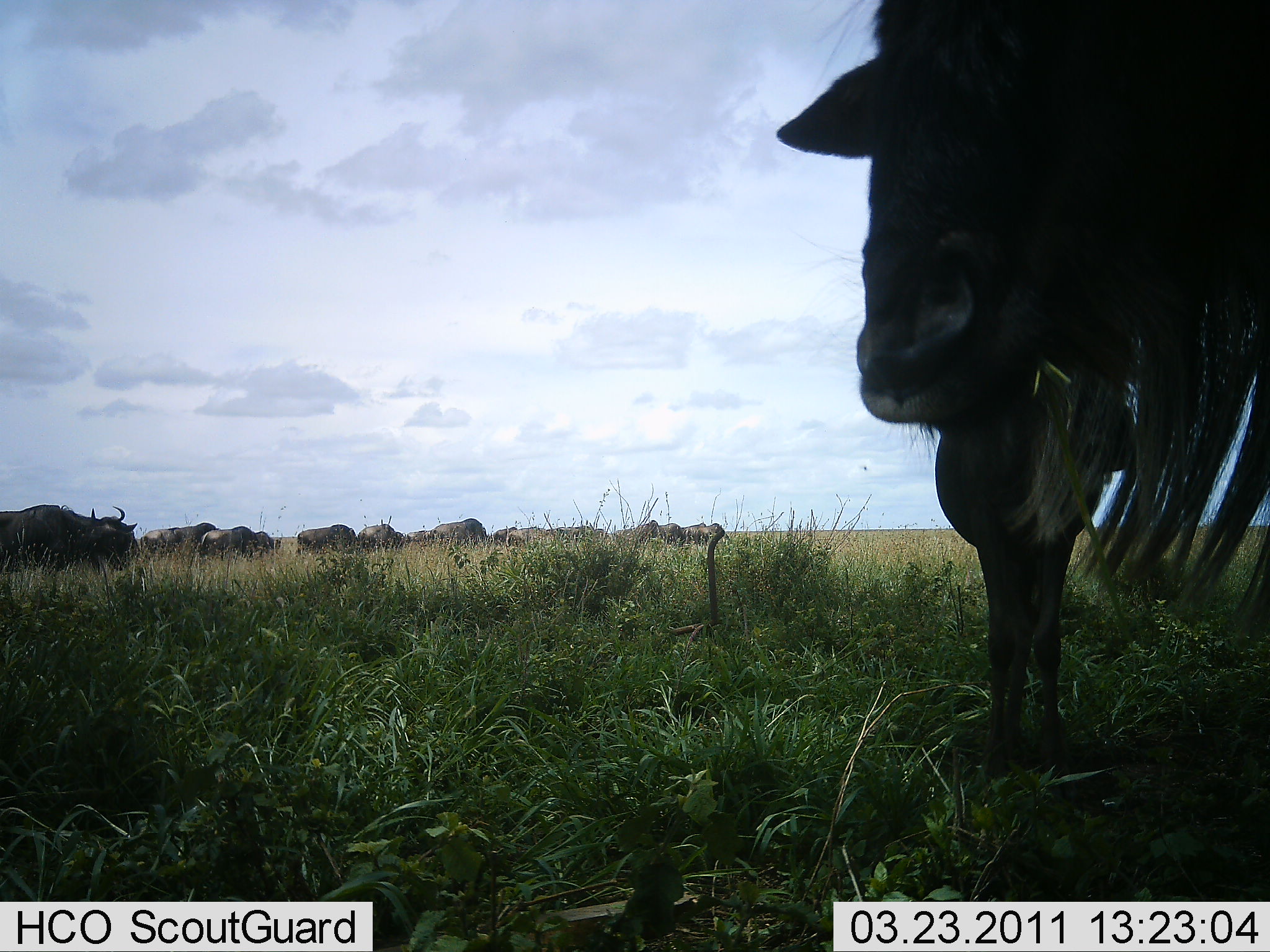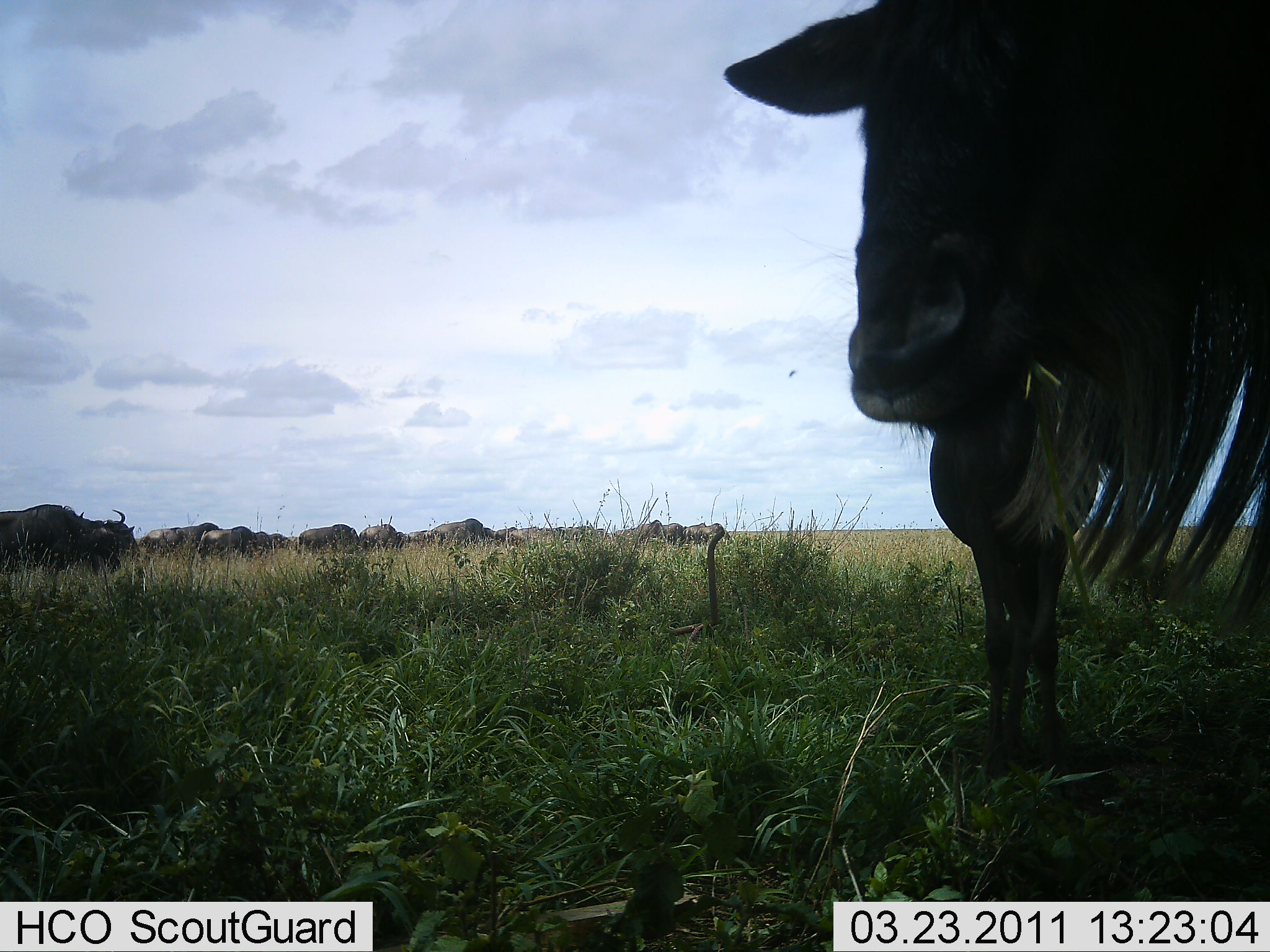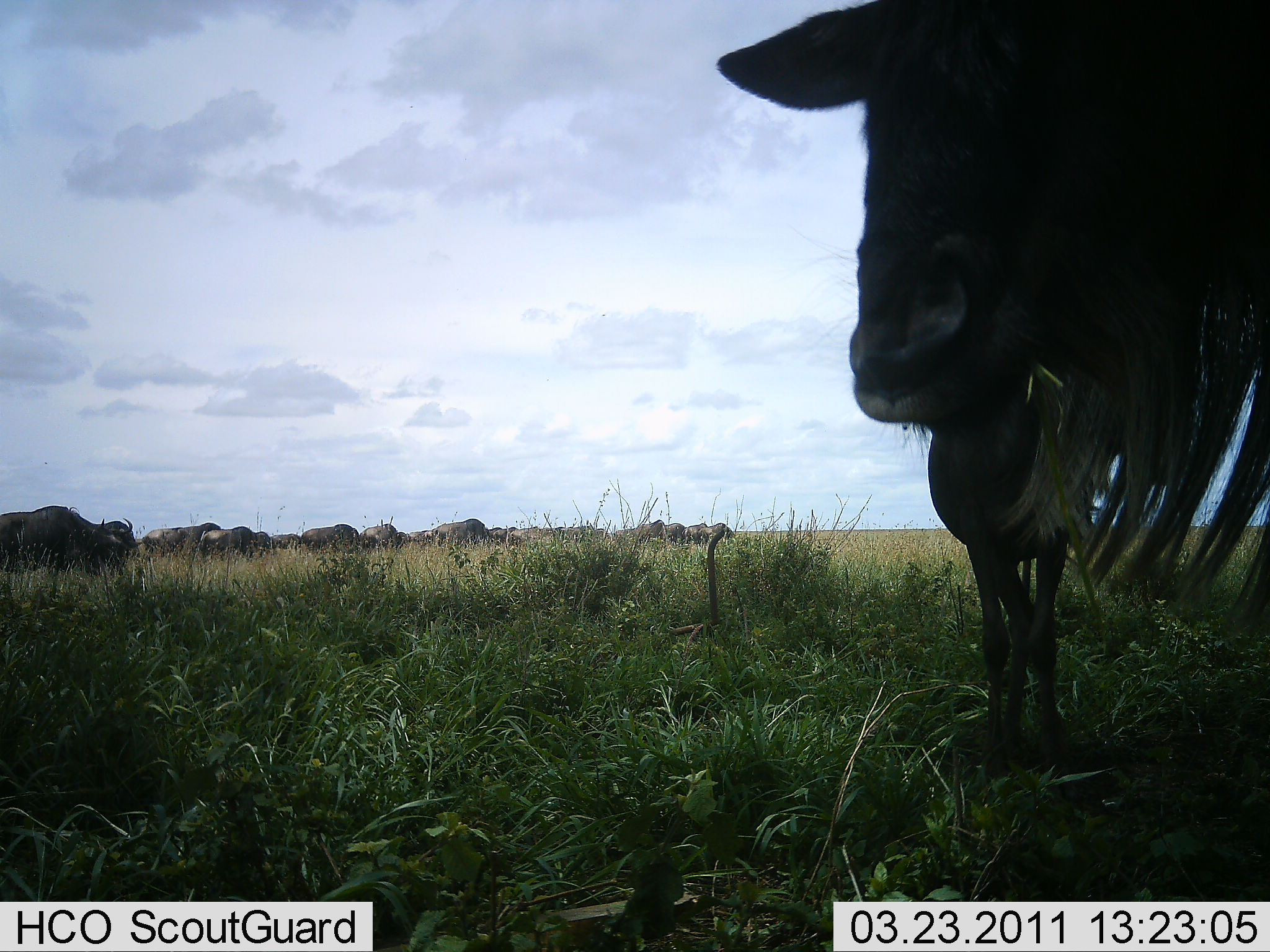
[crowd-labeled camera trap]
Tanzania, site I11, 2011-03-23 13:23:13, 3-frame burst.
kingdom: Animalia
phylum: Chordata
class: Mammalia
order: Artiodactyla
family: Bovidae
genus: Connochaetes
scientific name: Connochaetes taurinus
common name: blue wildebeest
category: wildebeest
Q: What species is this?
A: Wildebeest (blue wildebeest) (Connochaetes taurinus).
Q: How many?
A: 11-50.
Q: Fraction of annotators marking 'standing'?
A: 77%.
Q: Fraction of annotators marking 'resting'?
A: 15%.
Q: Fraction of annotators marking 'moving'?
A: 38%.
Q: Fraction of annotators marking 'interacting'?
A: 8%.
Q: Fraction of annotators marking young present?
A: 15%.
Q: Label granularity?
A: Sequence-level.